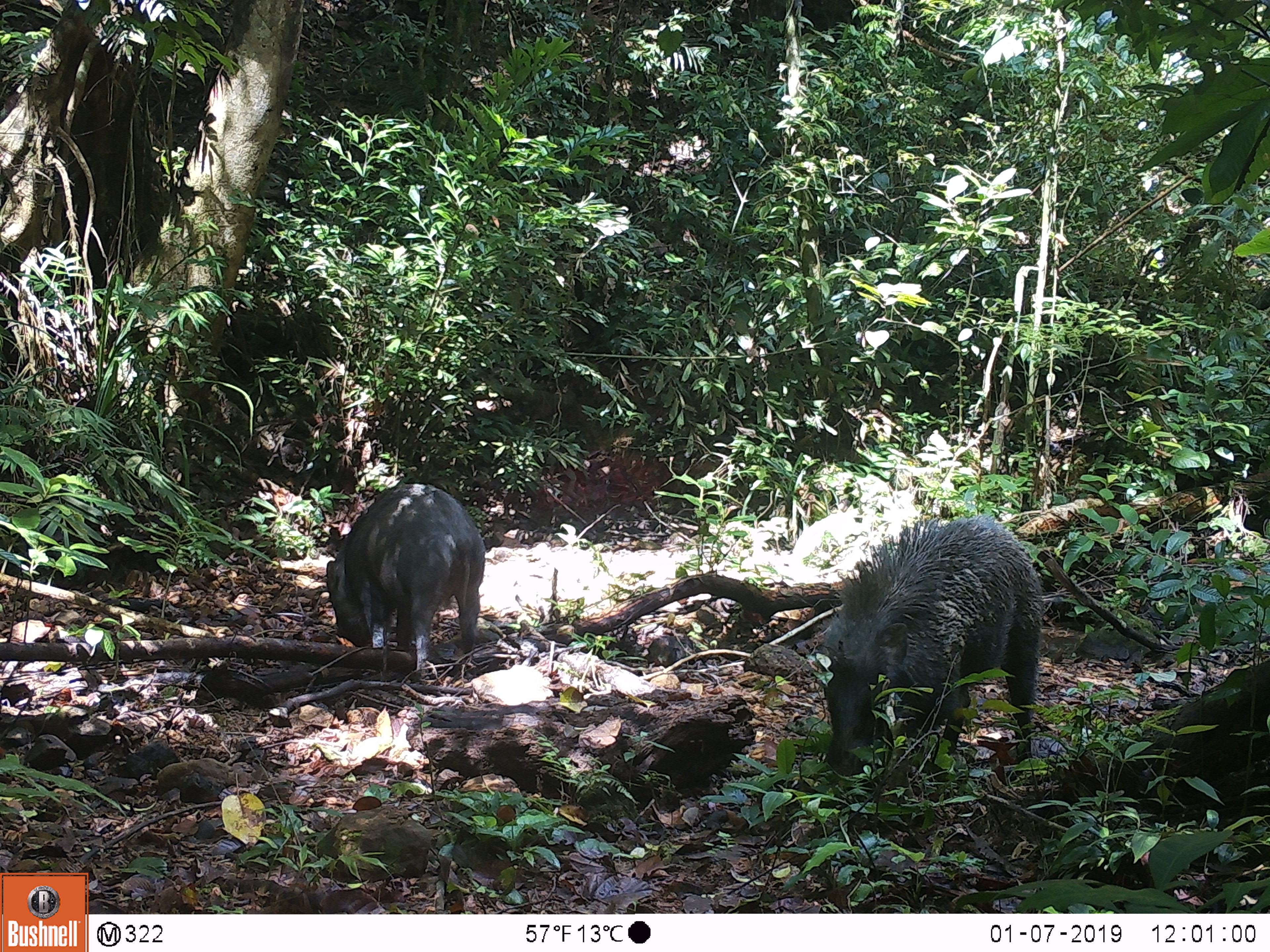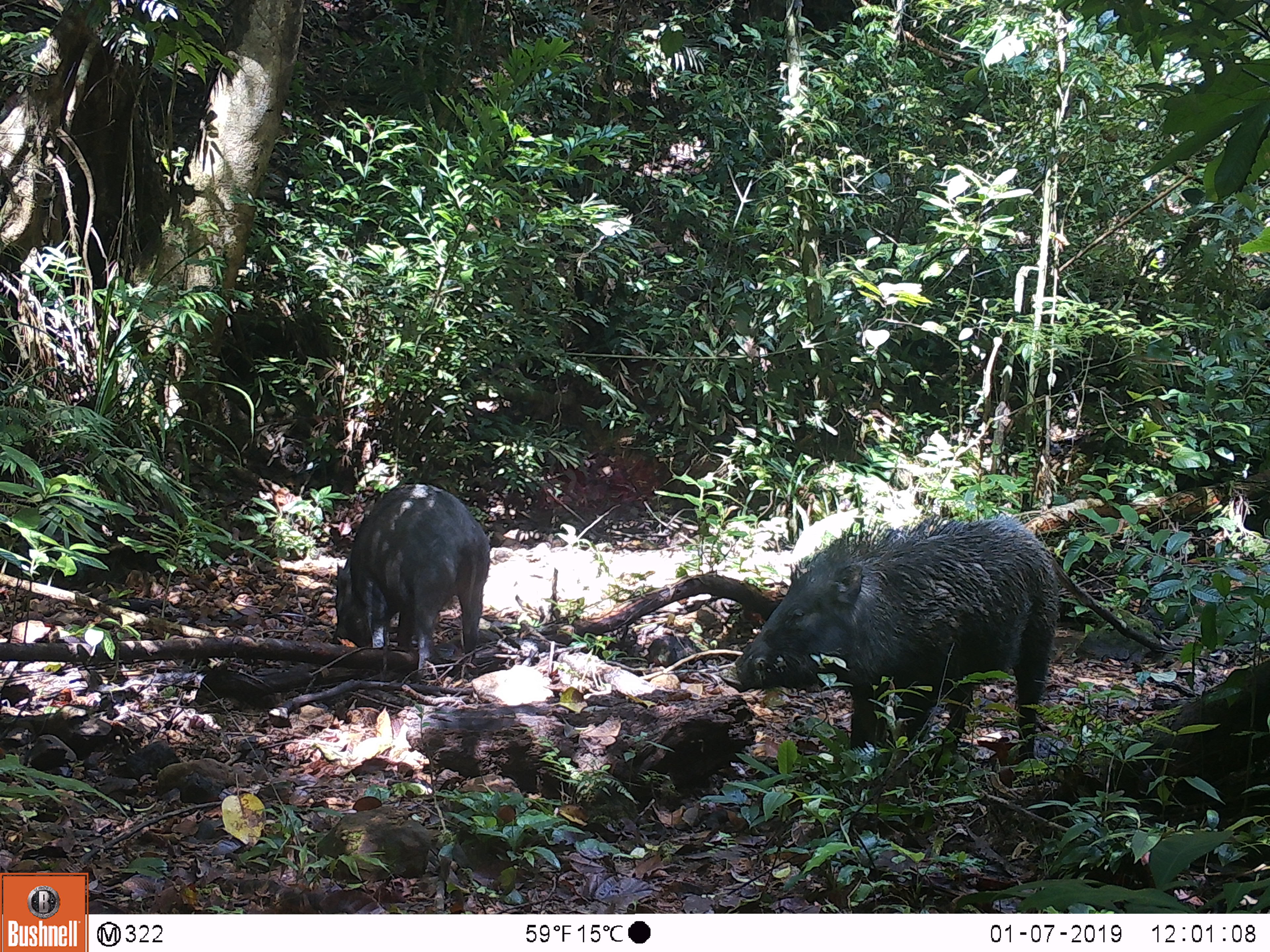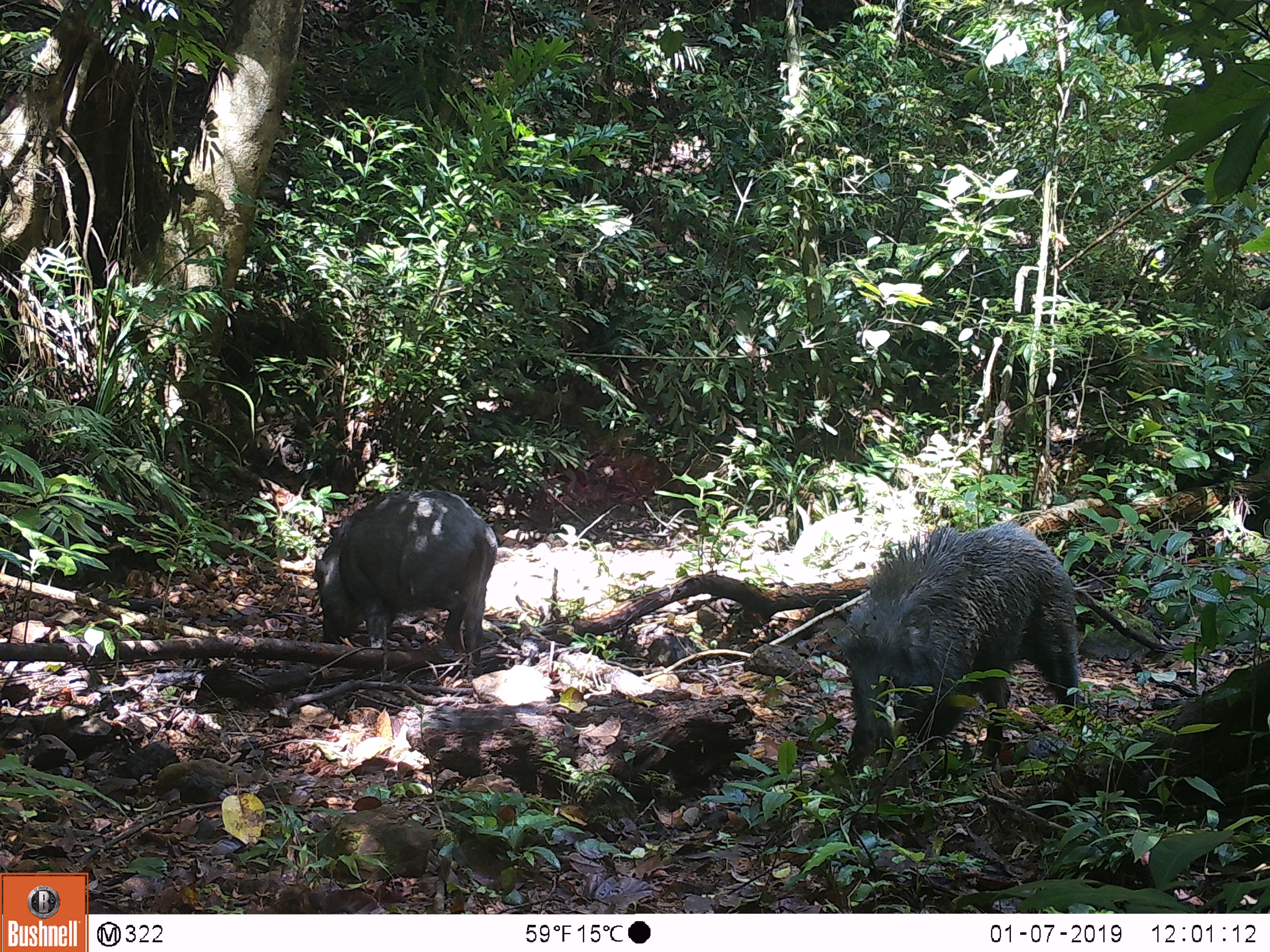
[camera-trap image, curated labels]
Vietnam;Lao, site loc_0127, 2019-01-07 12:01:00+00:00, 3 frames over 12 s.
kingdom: Animalia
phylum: Chordata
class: Mammalia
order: Artiodactyla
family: Suidae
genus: Sus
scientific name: Sus scrofa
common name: eurasian wild pig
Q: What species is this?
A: Eurasian wild pig (Sus scrofa).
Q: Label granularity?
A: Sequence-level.